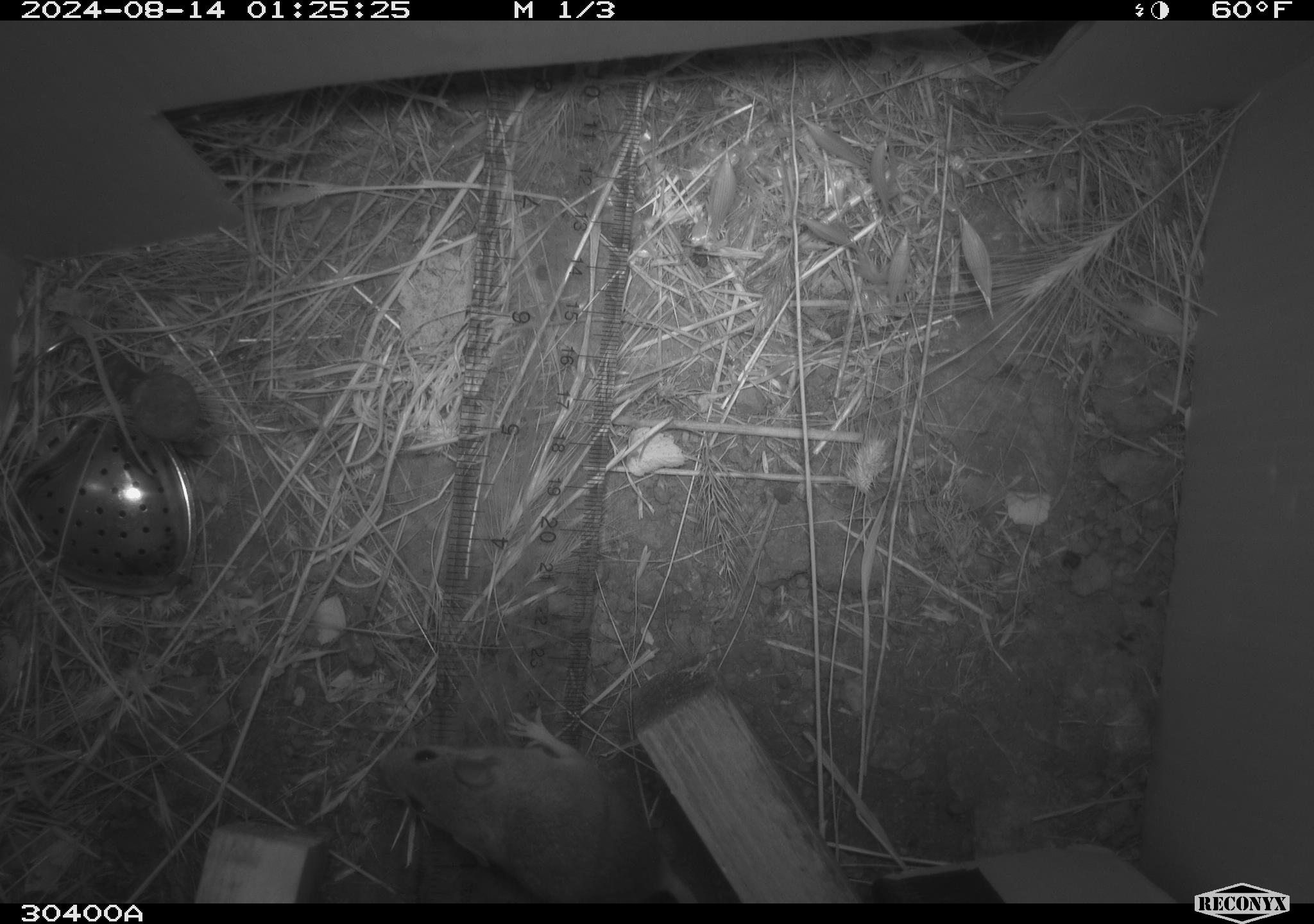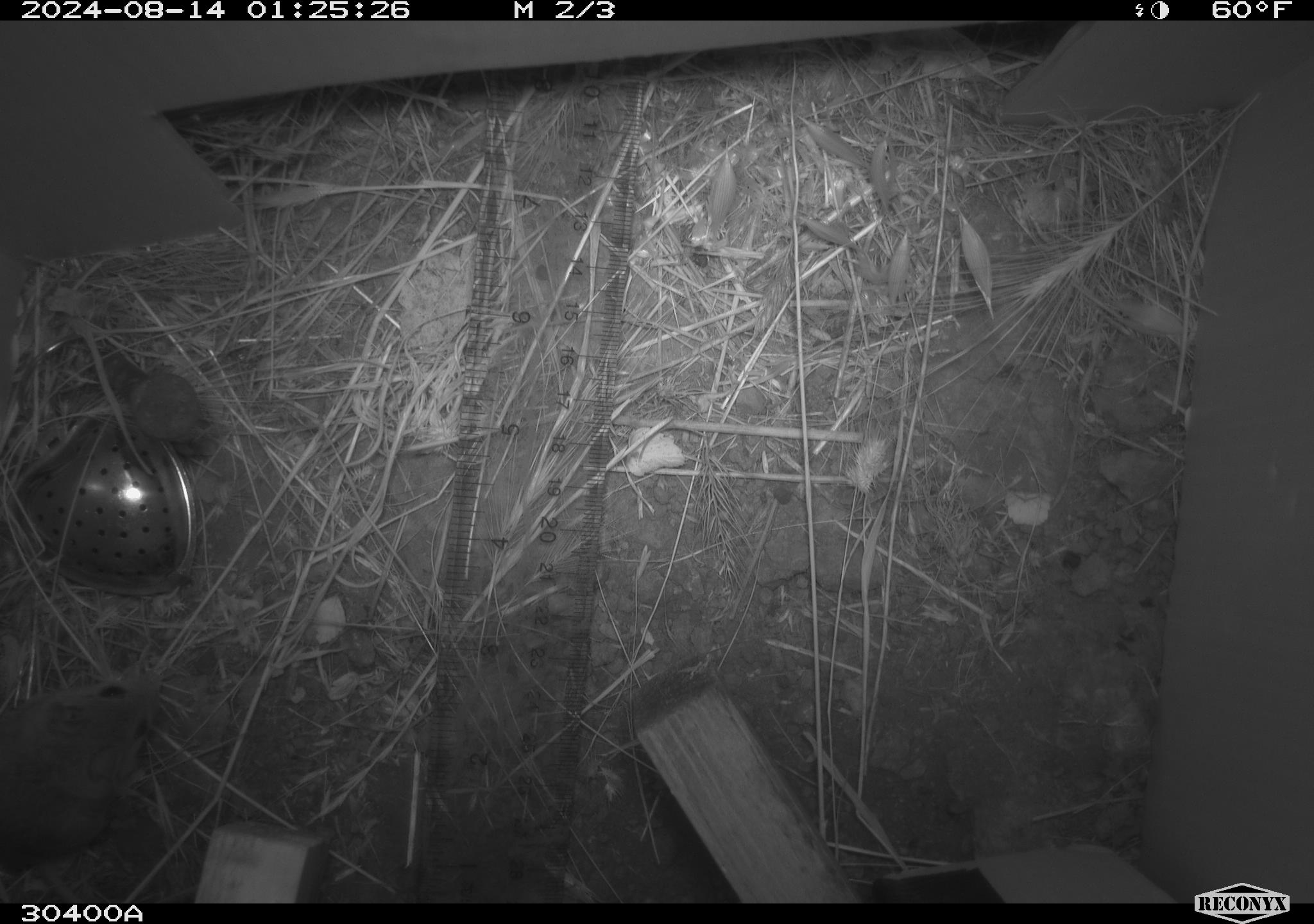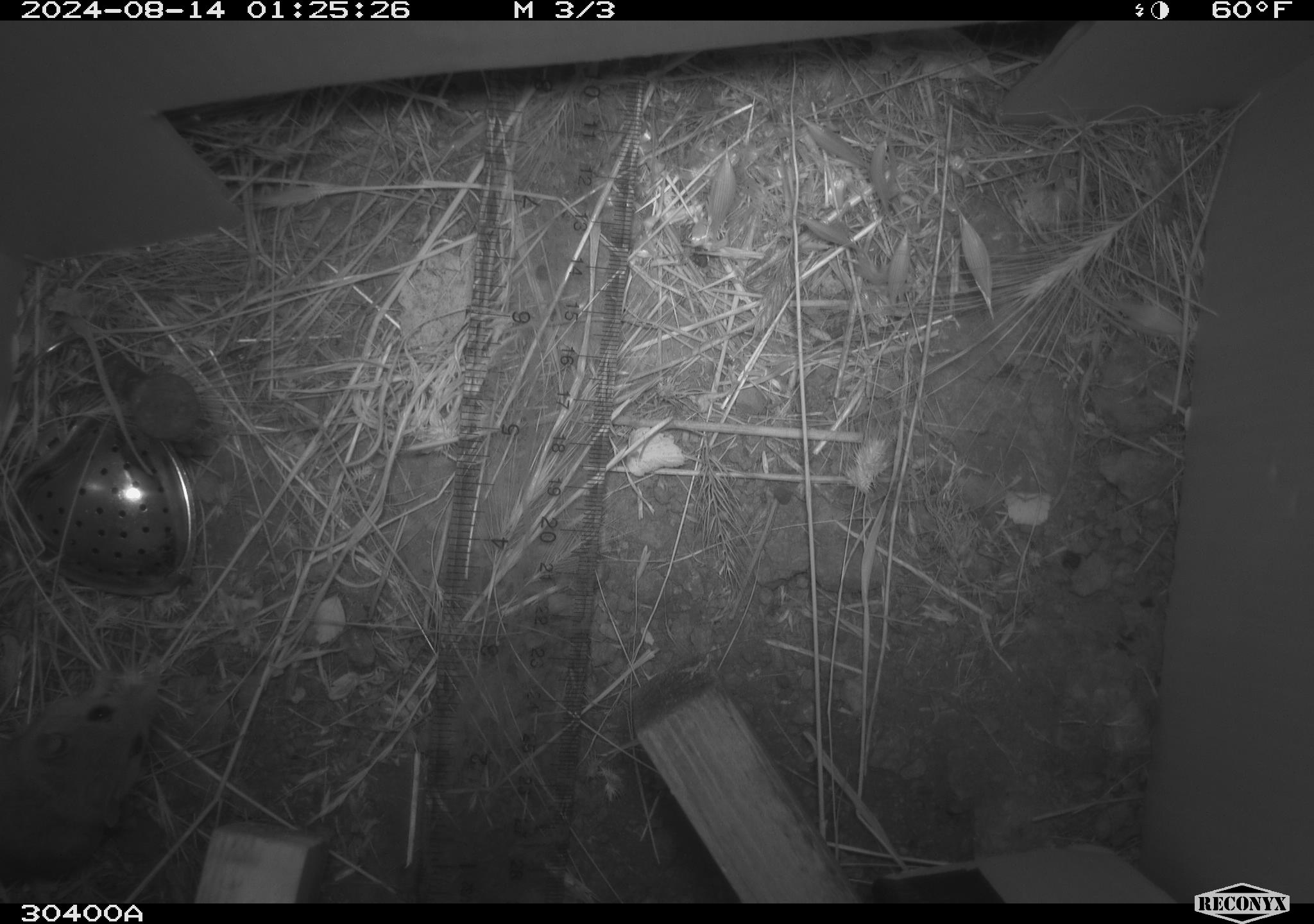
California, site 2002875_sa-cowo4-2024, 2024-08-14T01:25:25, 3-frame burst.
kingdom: Animalia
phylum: Chordata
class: Mammalia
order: Rodentia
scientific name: Rodentia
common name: mouse species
Mouse species (Rodentia).